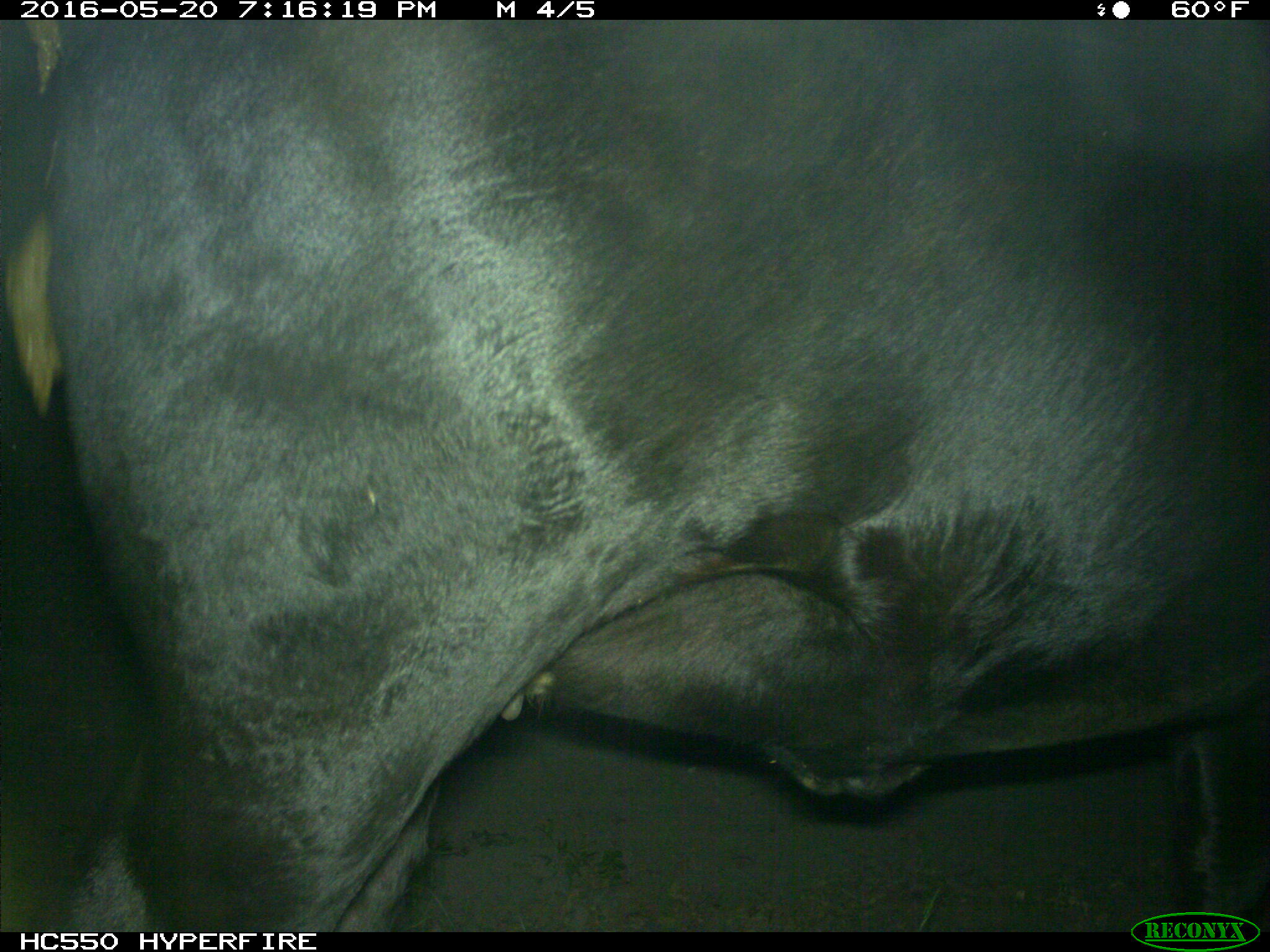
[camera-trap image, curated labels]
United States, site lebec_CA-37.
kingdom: Animalia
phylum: Chordata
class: Mammalia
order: Artiodactyla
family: Bovidae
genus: Bos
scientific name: Bos taurus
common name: domestic cow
Bos taurus (domestic cow).